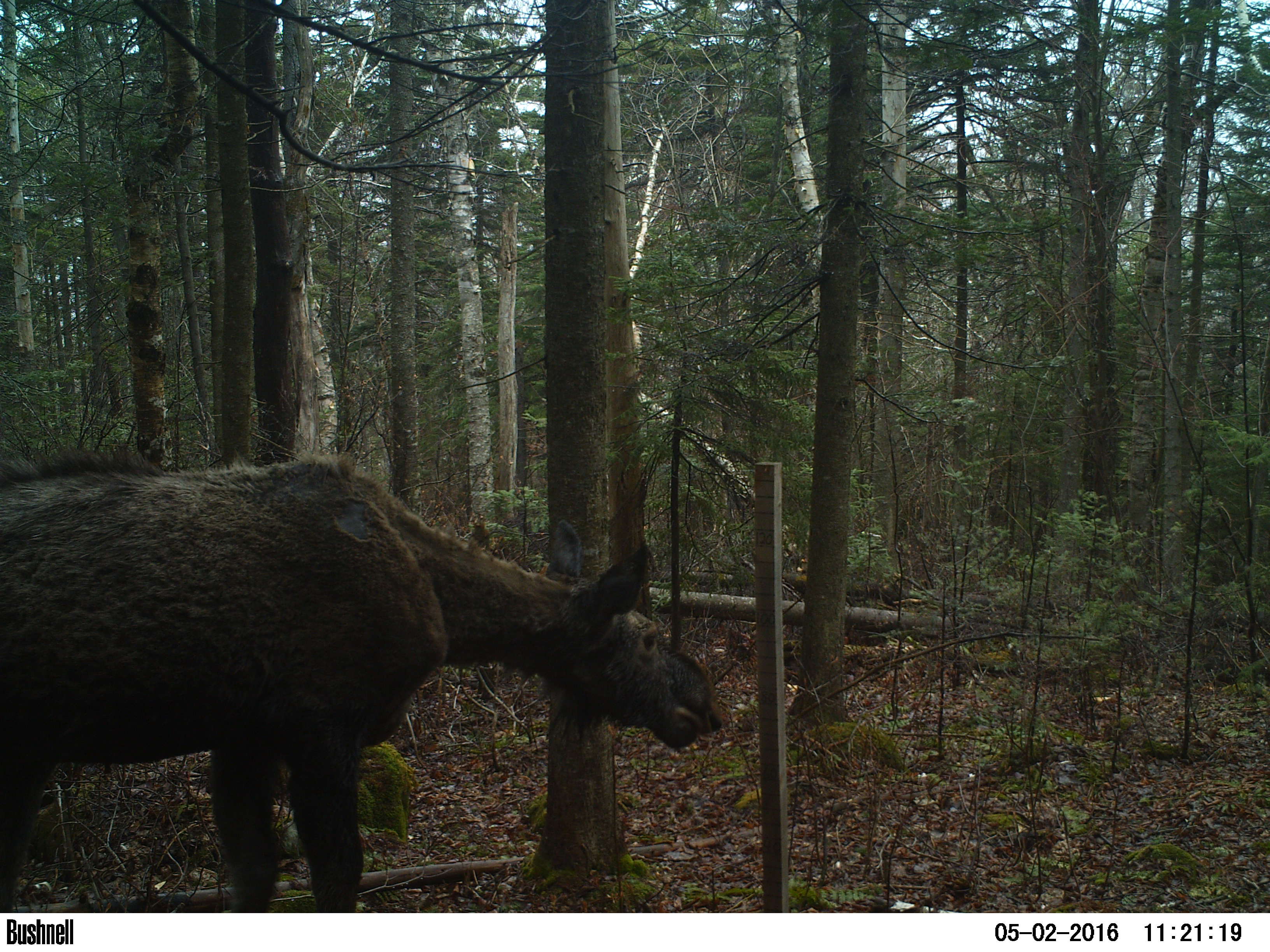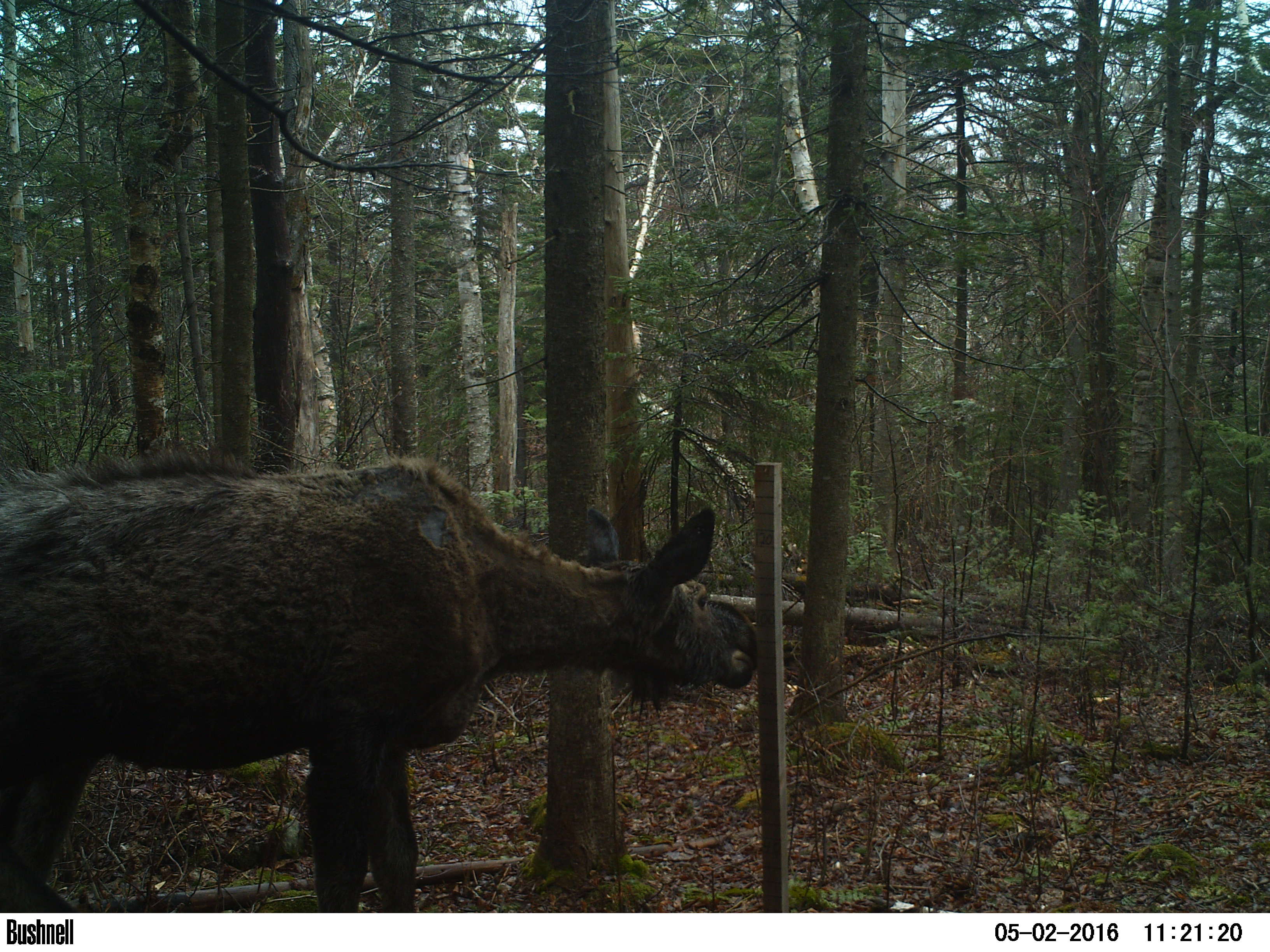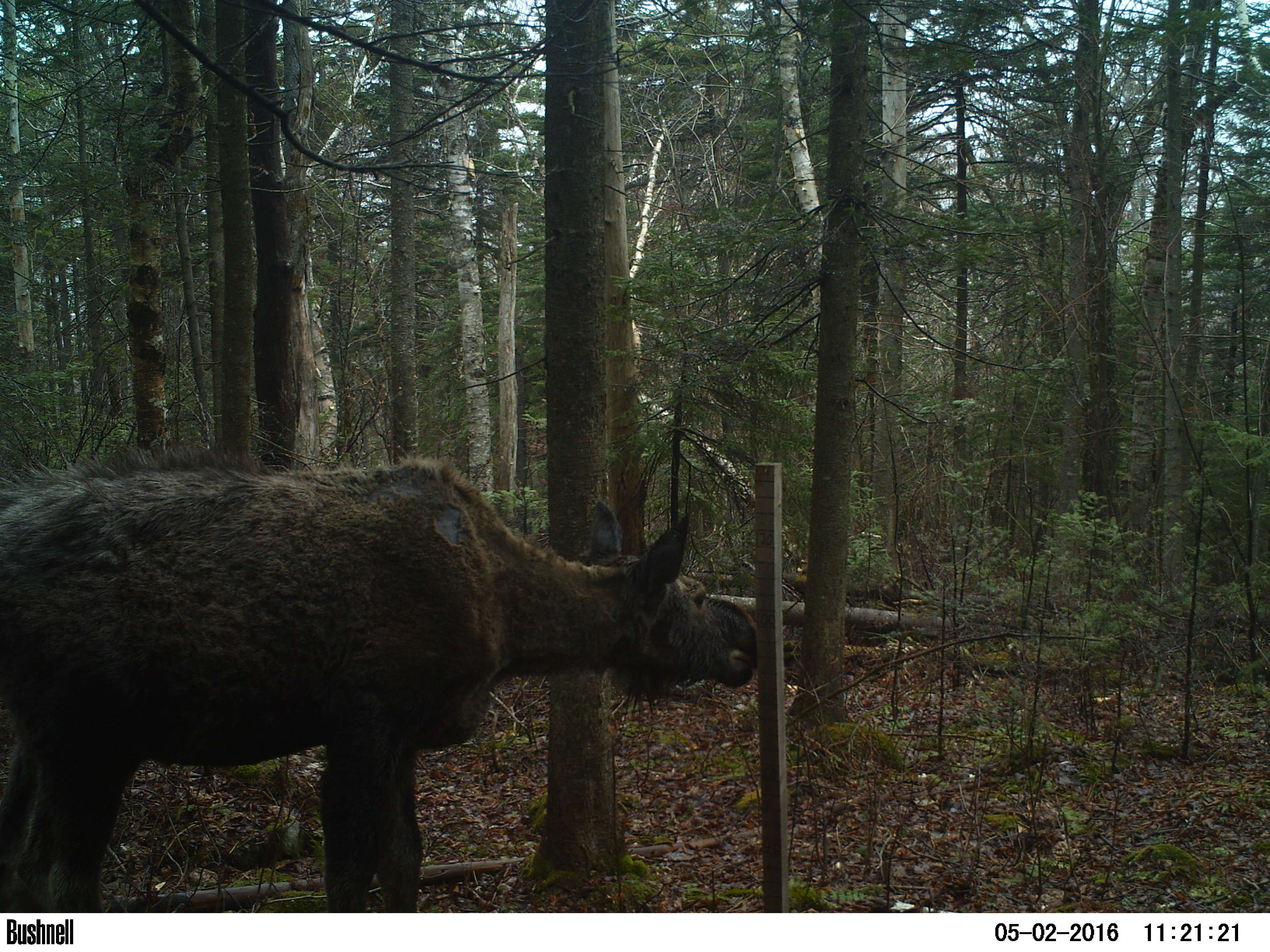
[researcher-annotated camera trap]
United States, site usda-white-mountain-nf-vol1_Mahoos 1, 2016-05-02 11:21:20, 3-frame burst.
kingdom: Animalia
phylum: Chordata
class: Mammalia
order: Artiodactyla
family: Cervidae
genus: Alces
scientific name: Alces alces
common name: moose